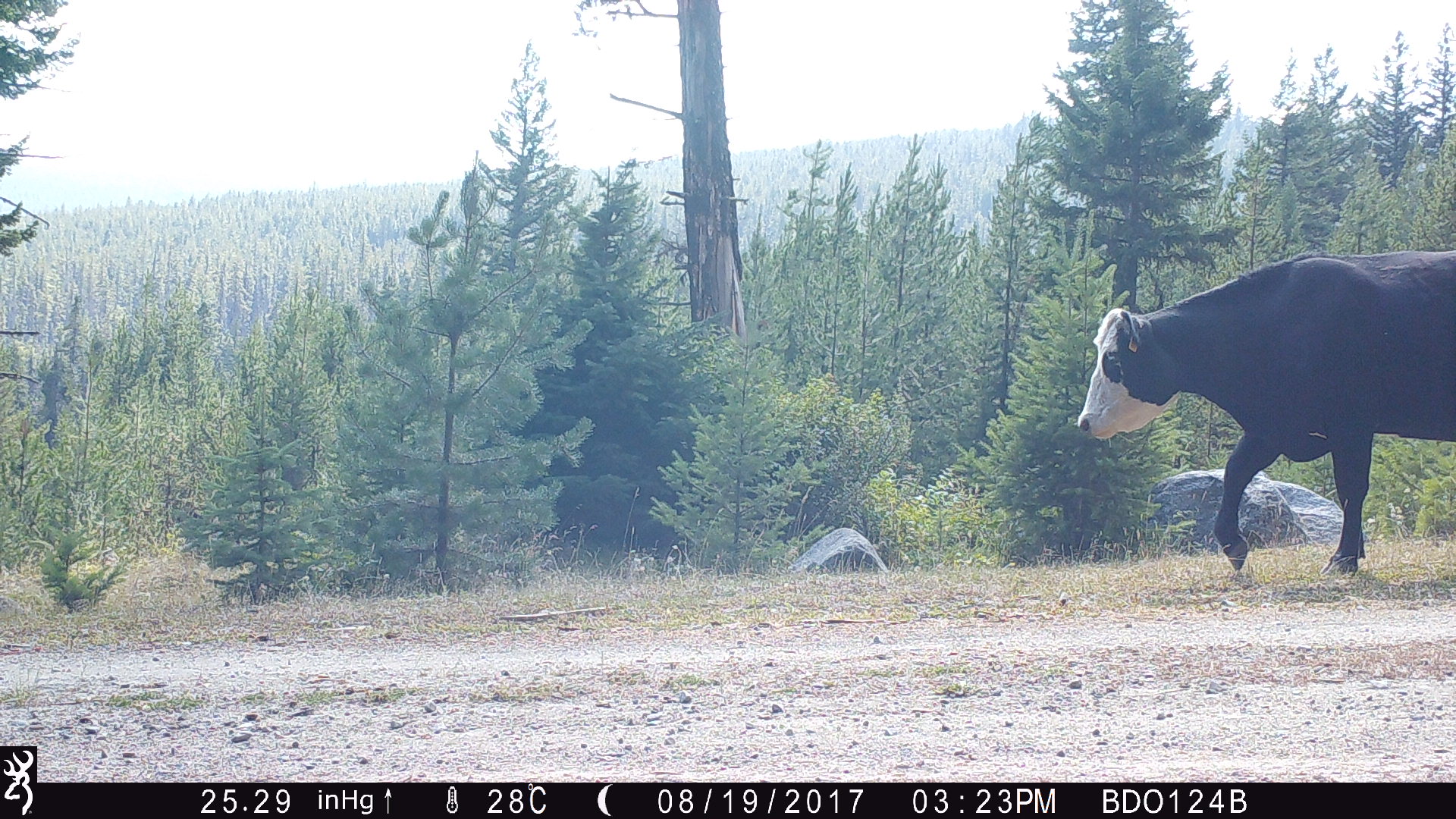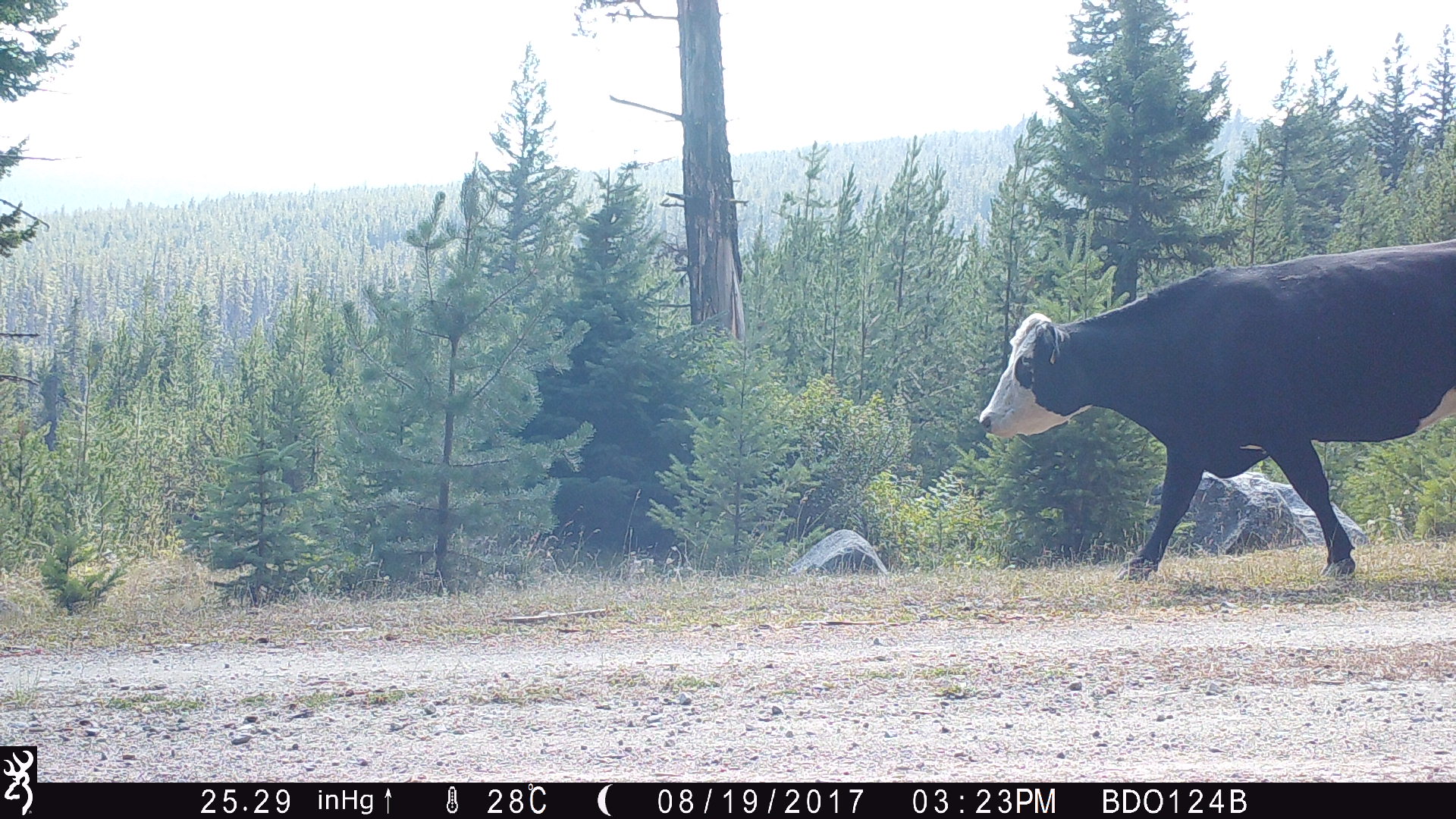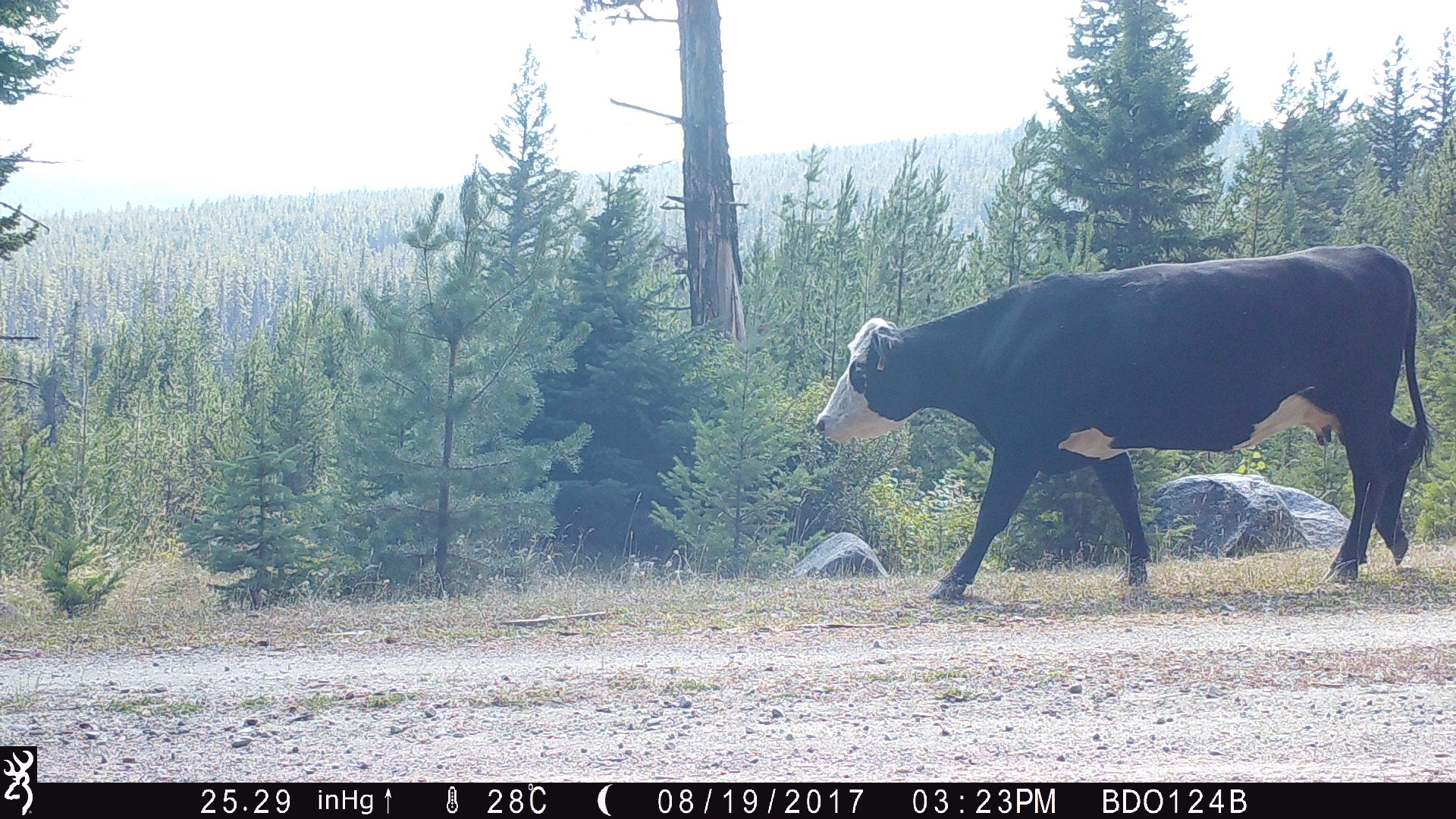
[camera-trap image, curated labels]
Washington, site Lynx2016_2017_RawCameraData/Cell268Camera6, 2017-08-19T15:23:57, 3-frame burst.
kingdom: Animalia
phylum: Chordata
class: Mammalia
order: Artiodactyla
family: Bovidae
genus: Bos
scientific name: Bos taurus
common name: domestic cattle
Domestic cattle (Bos taurus). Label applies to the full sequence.